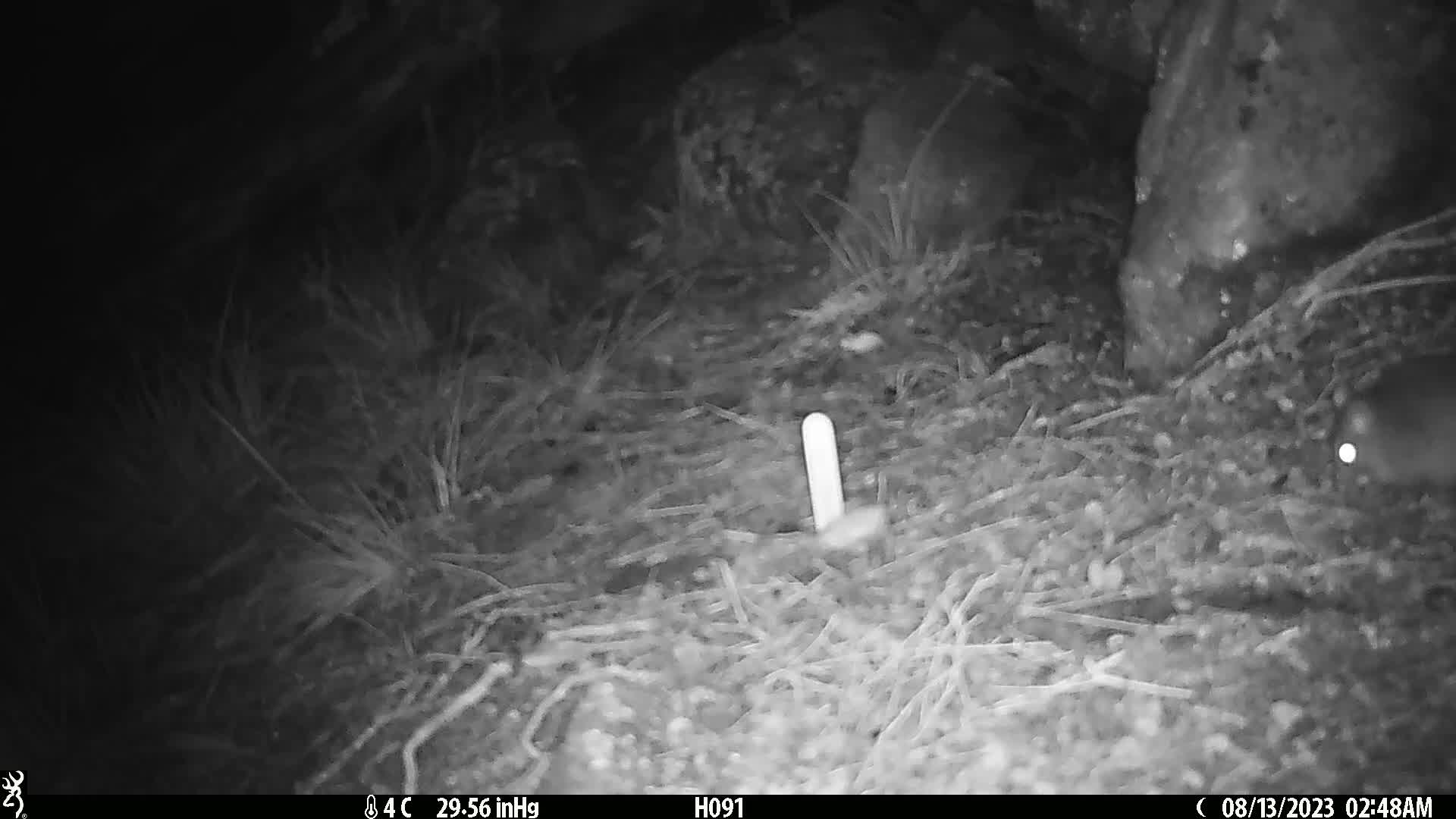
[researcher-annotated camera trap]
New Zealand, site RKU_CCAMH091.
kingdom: Animalia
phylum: Chordata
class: Mammalia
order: Rodentia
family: Muridae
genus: Rattus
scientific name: Rattus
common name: rat